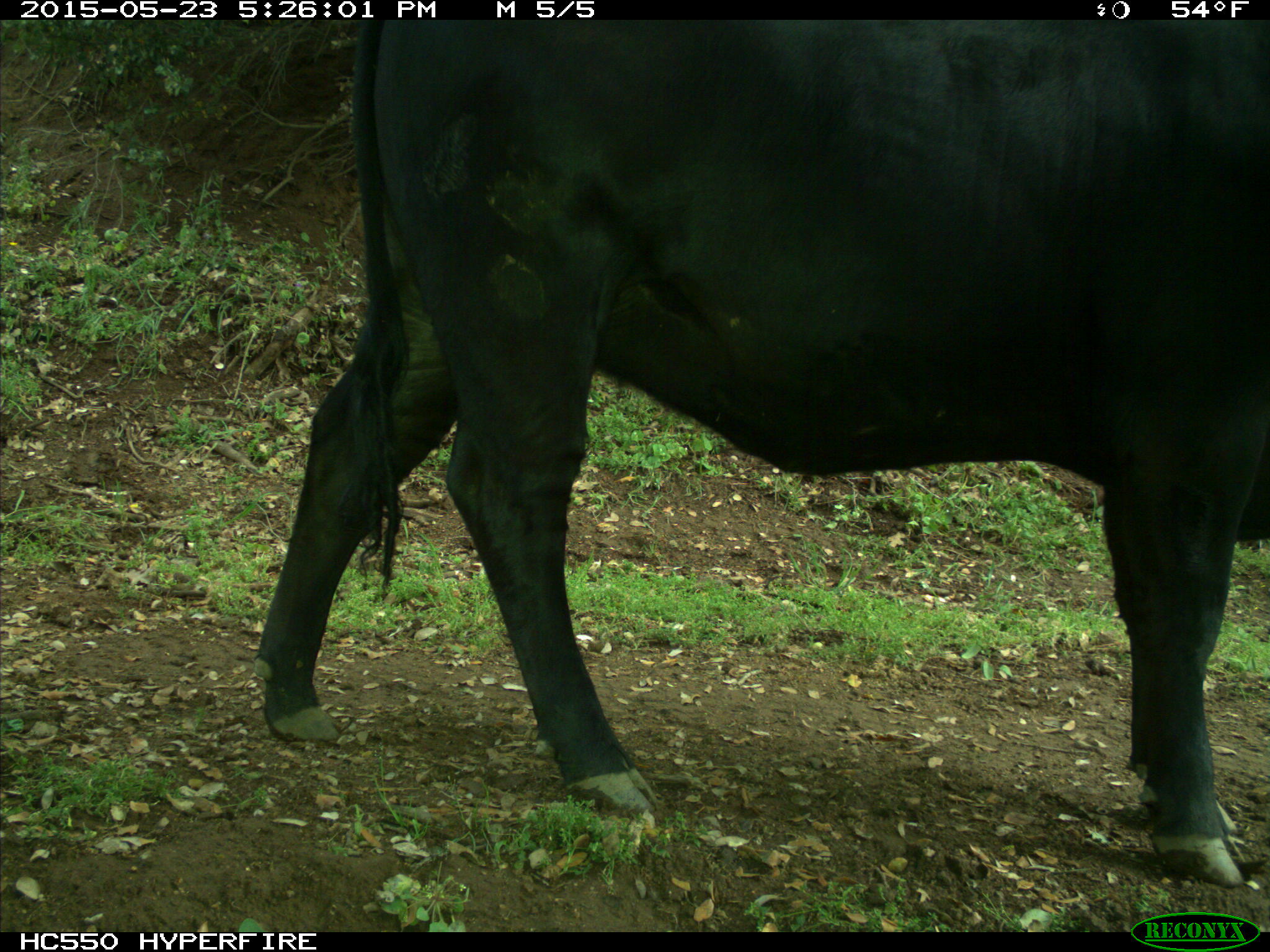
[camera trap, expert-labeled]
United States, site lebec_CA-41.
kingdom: Animalia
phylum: Chordata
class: Mammalia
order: Artiodactyla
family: Bovidae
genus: Bos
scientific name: Bos taurus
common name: domestic cow